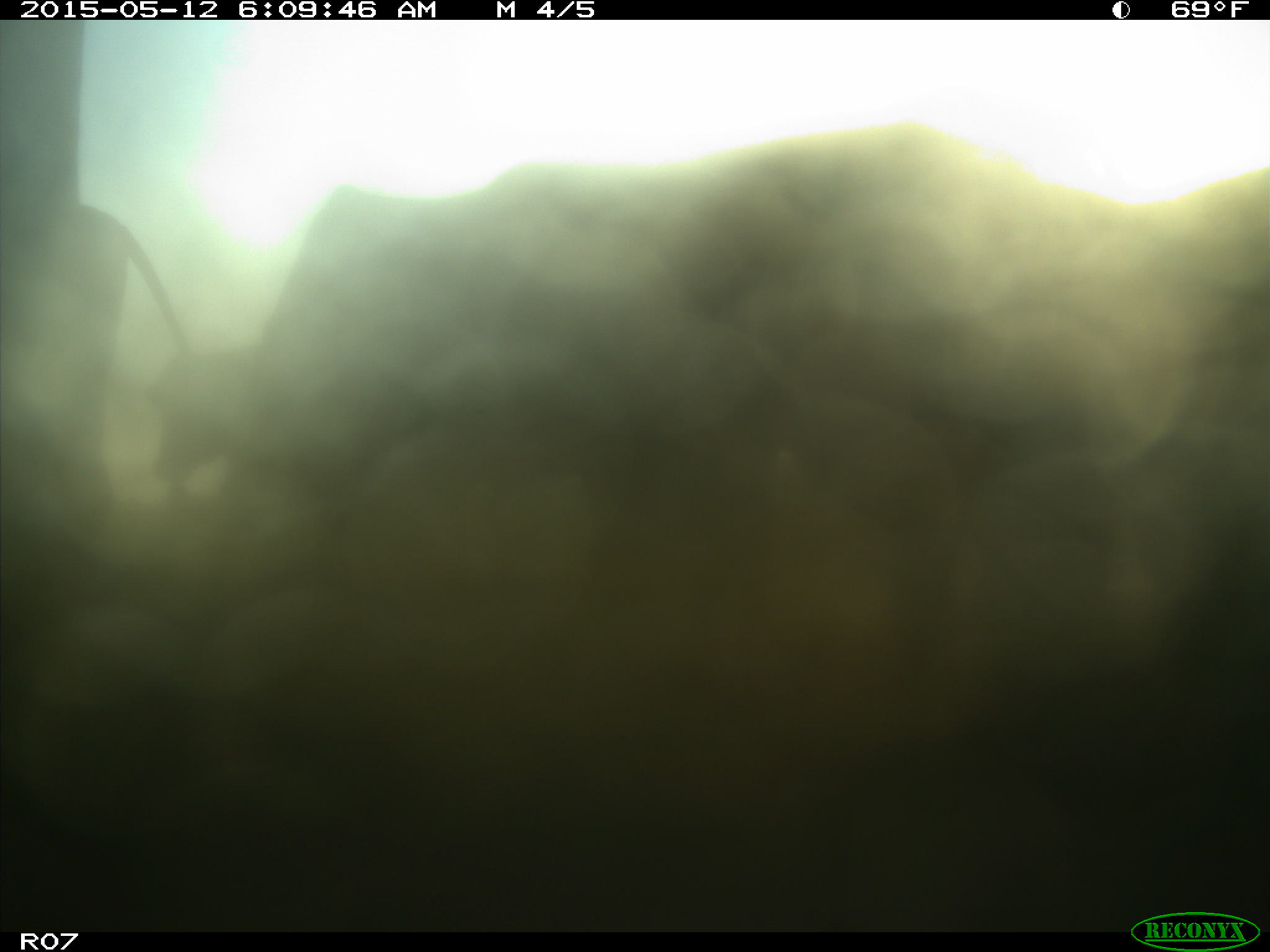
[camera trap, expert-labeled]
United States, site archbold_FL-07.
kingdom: Animalia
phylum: Chordata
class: Mammalia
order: Artiodactyla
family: Bovidae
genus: Bos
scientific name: Bos taurus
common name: domestic cow